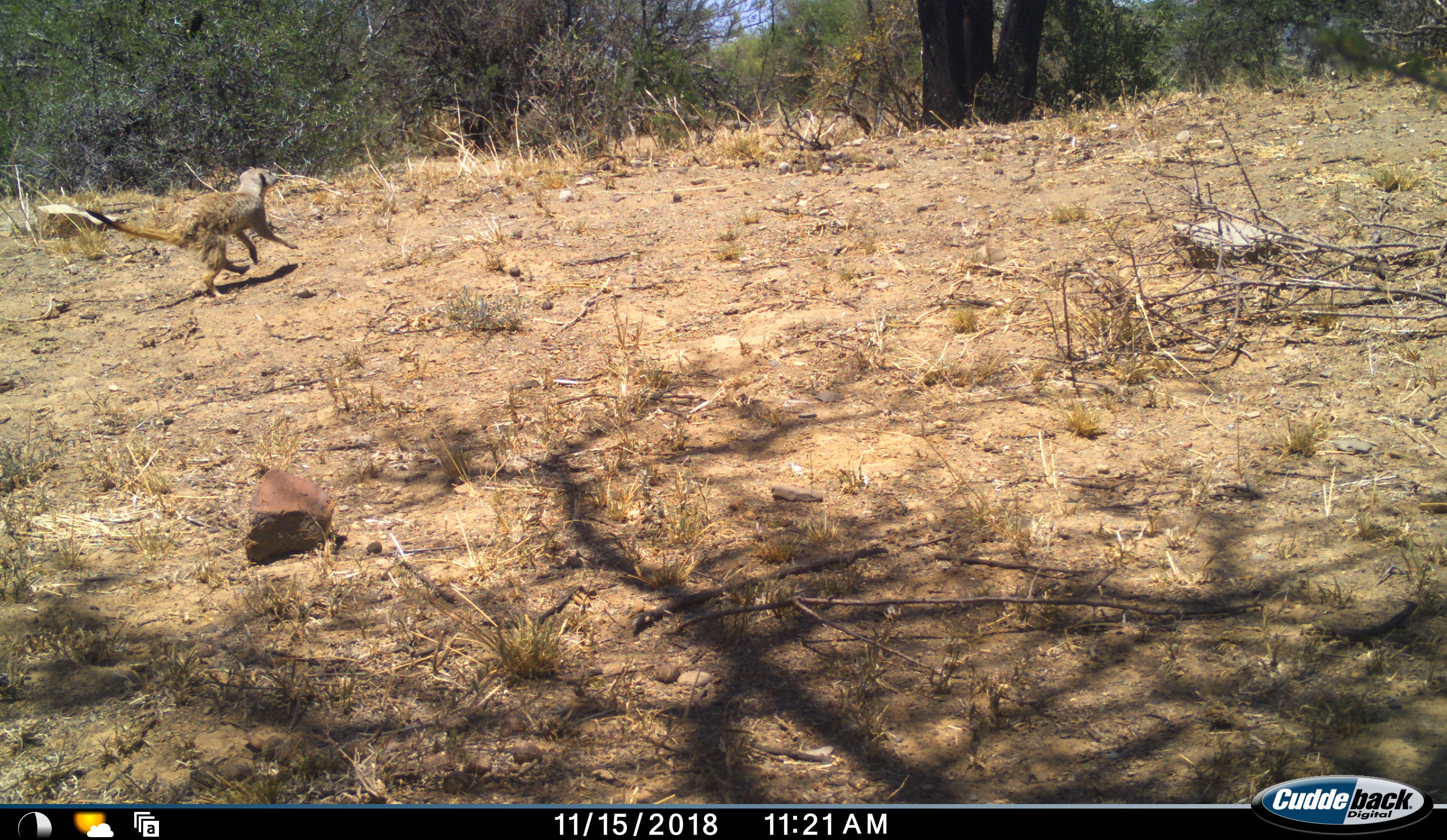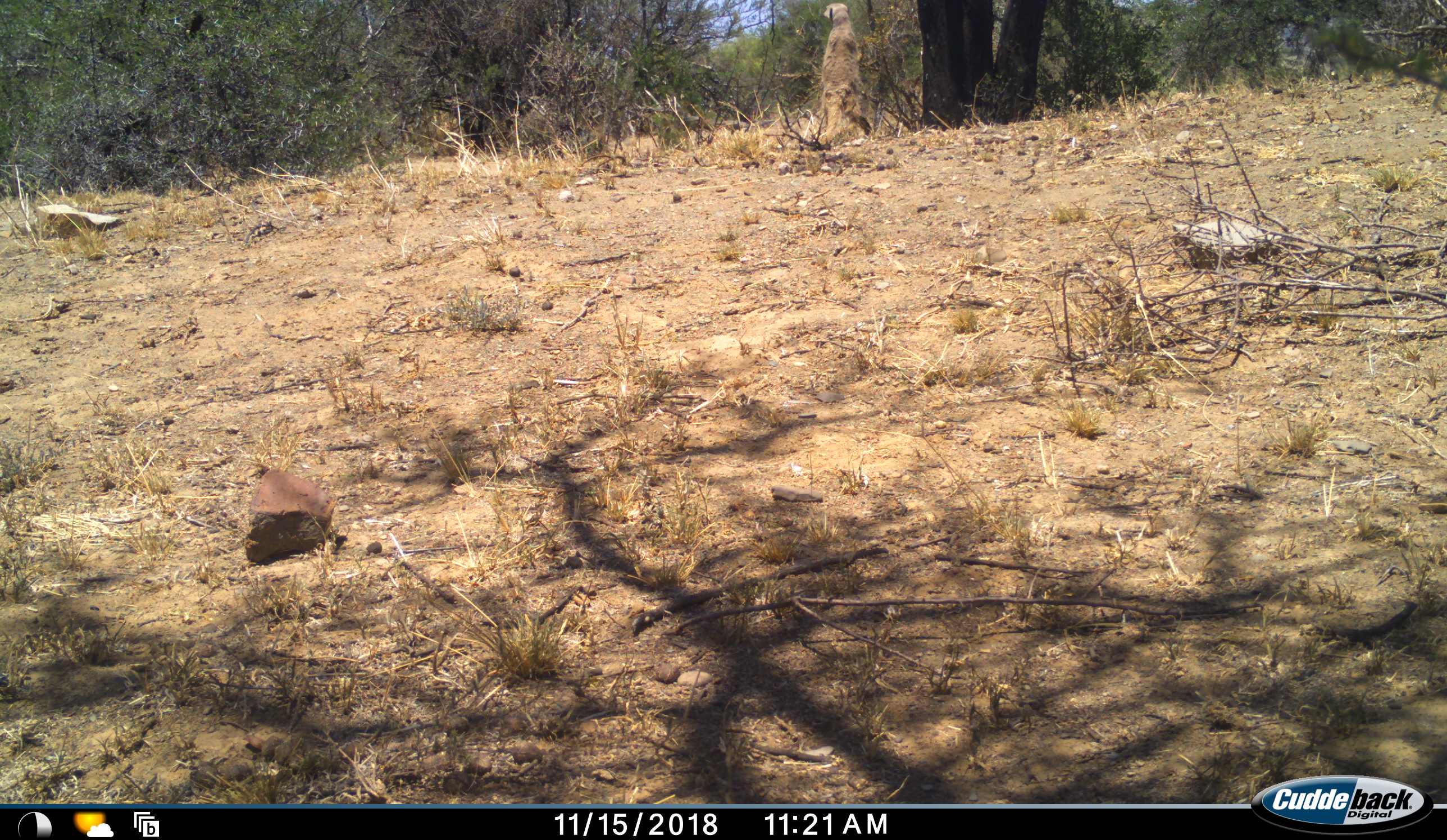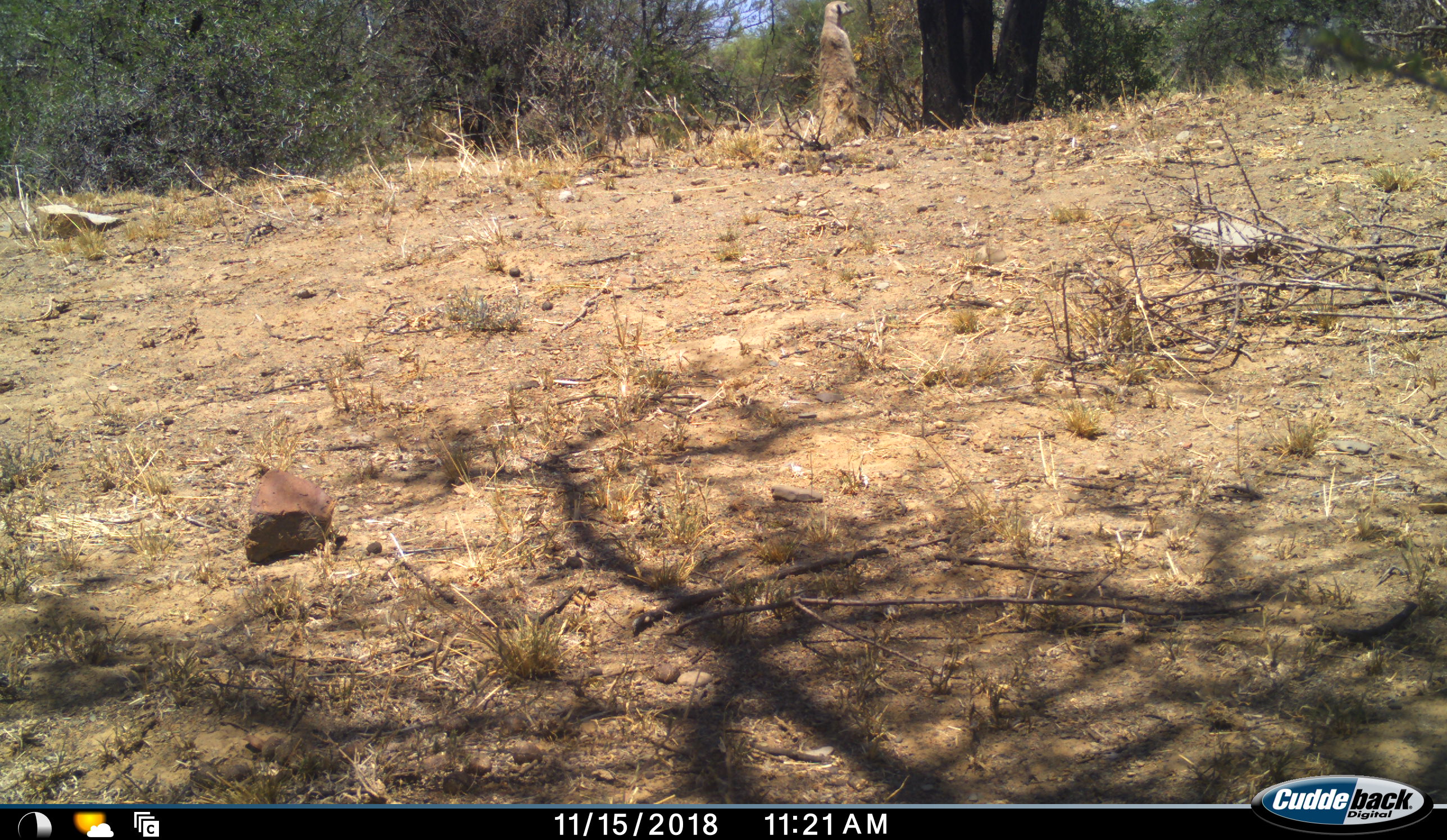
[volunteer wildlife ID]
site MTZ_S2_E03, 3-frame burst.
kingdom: Animalia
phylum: Chordata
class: Mammalia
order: Carnivora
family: Herpestidae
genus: Suricata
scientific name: Suricata suricatta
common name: meerkat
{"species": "meerkat (Suricata suricatta)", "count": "1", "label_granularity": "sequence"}